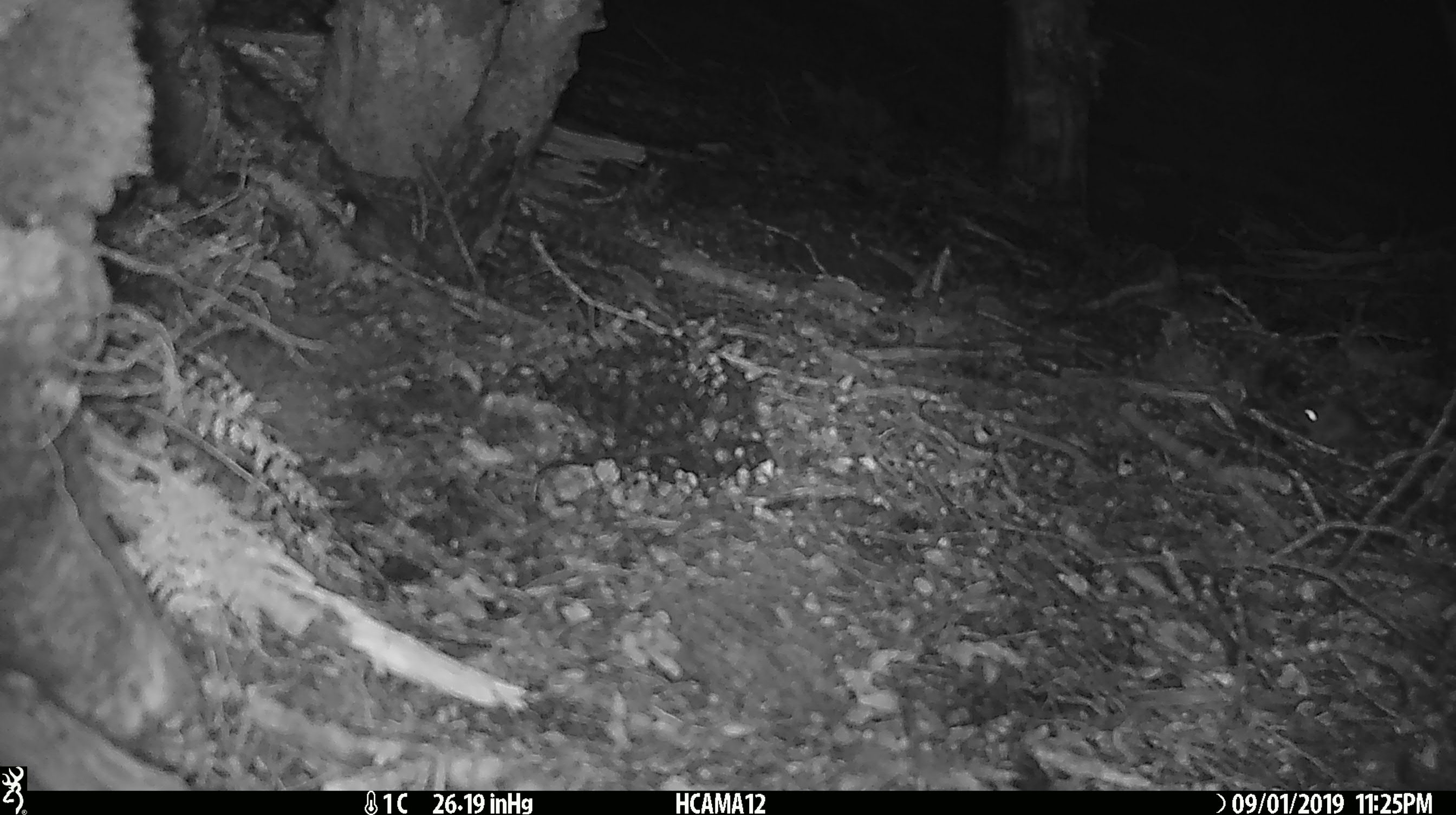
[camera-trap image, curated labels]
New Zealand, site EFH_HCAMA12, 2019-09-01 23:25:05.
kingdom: Animalia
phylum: Chordata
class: Mammalia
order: Rodentia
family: Muridae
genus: Mus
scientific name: Mus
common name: mouse